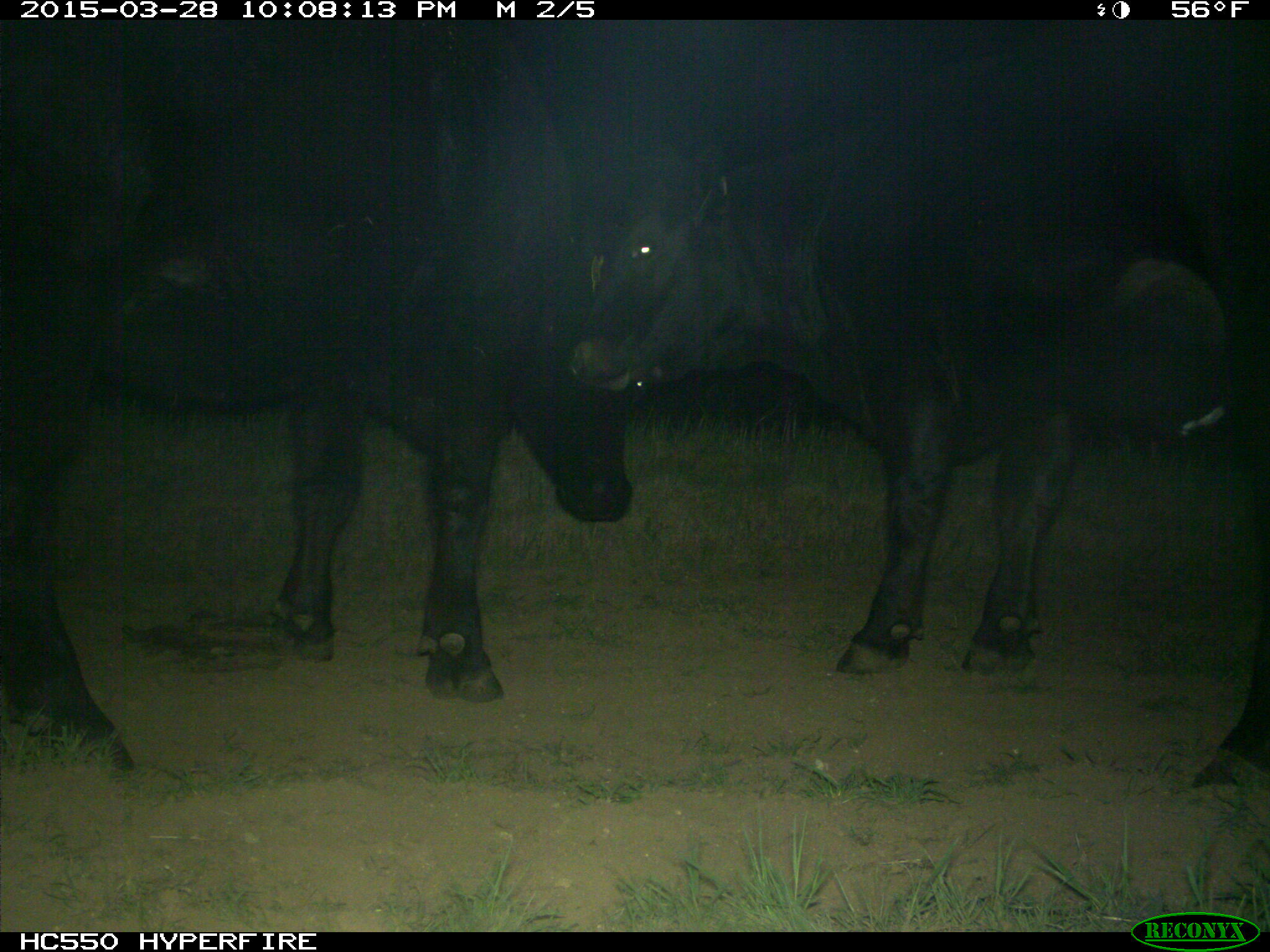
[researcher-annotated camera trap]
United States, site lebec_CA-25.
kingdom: Animalia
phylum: Chordata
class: Mammalia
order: Artiodactyla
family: Bovidae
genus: Bos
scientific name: Bos taurus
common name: domestic cow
Bos taurus (domestic cow).